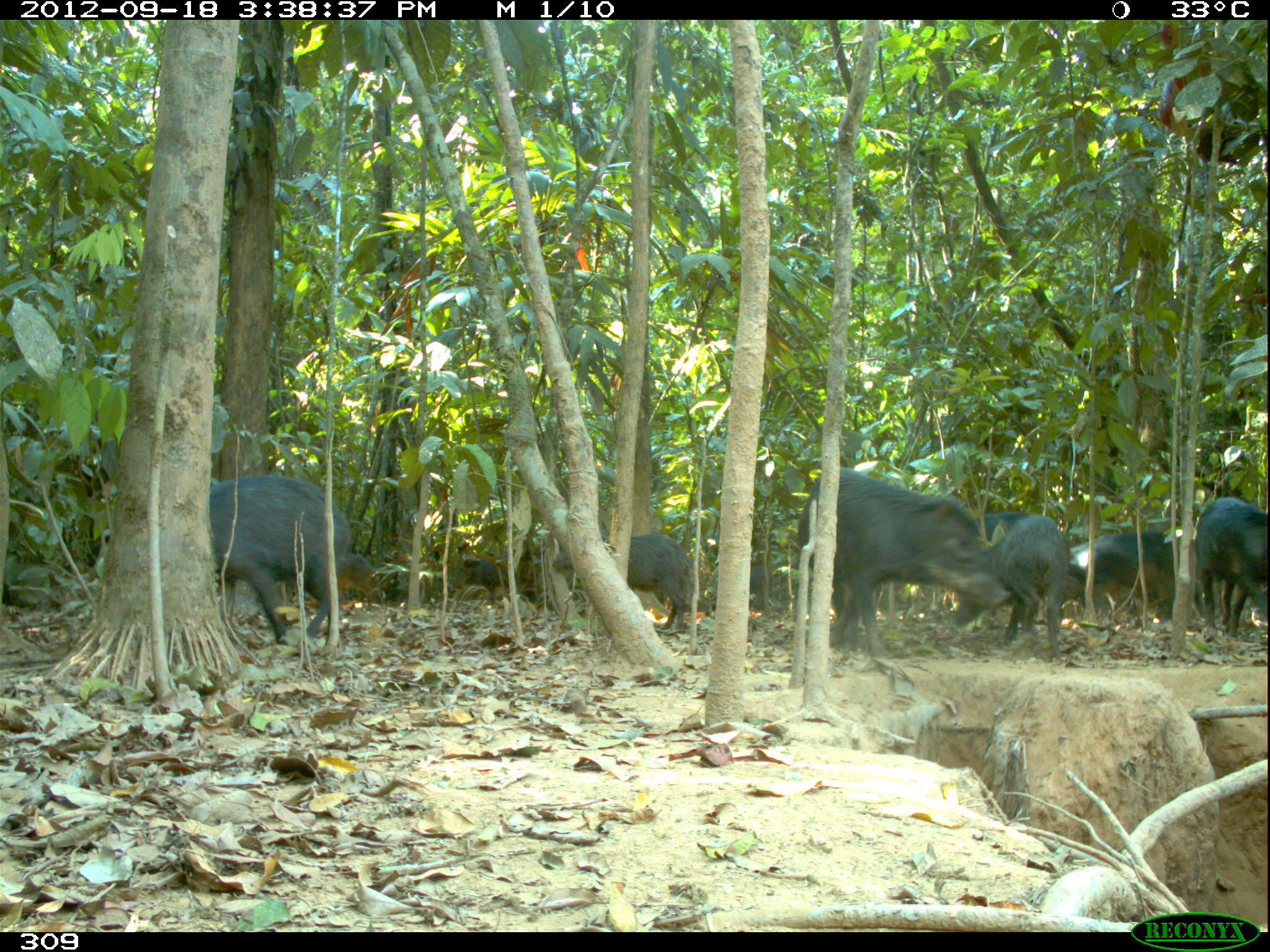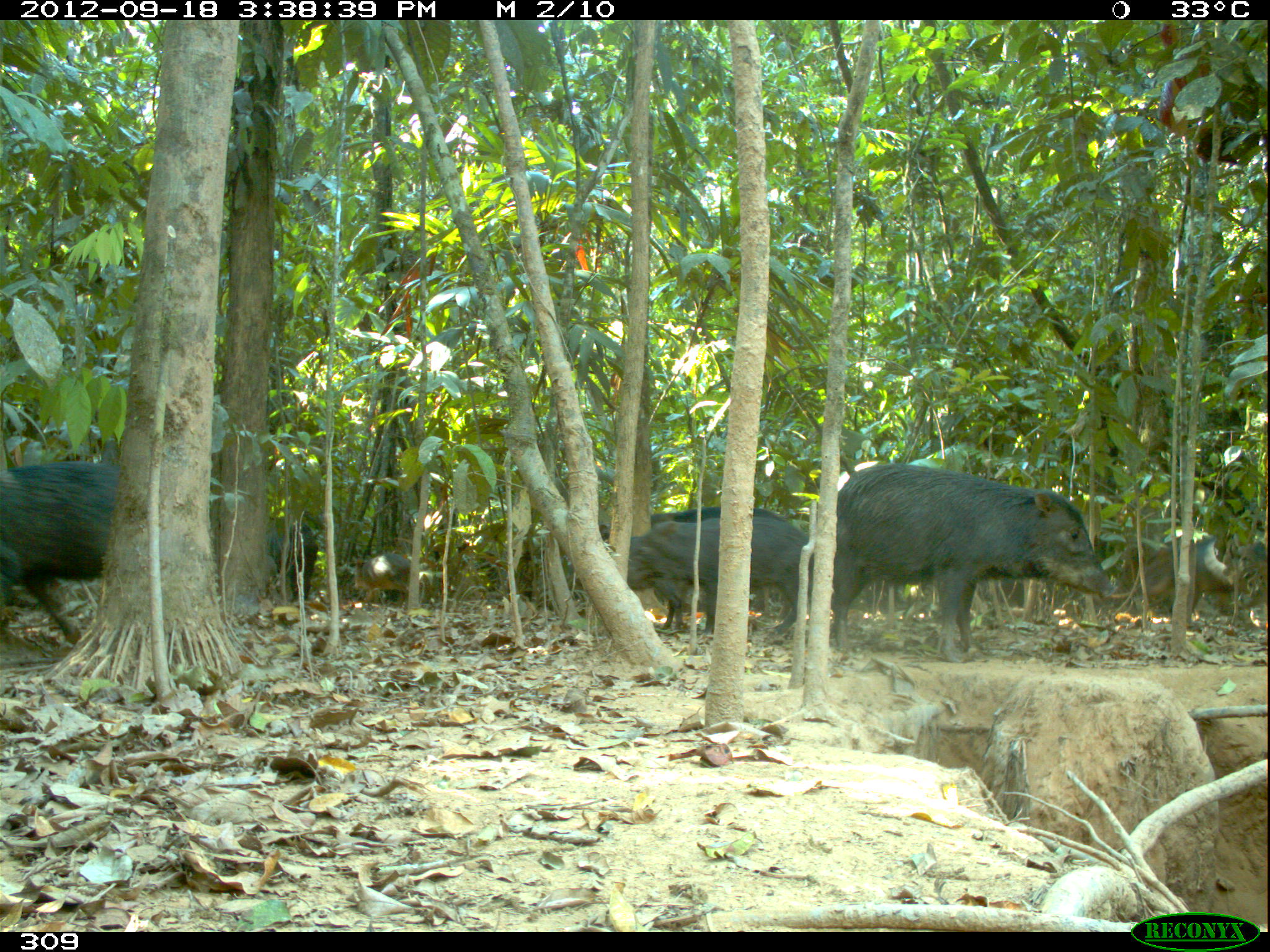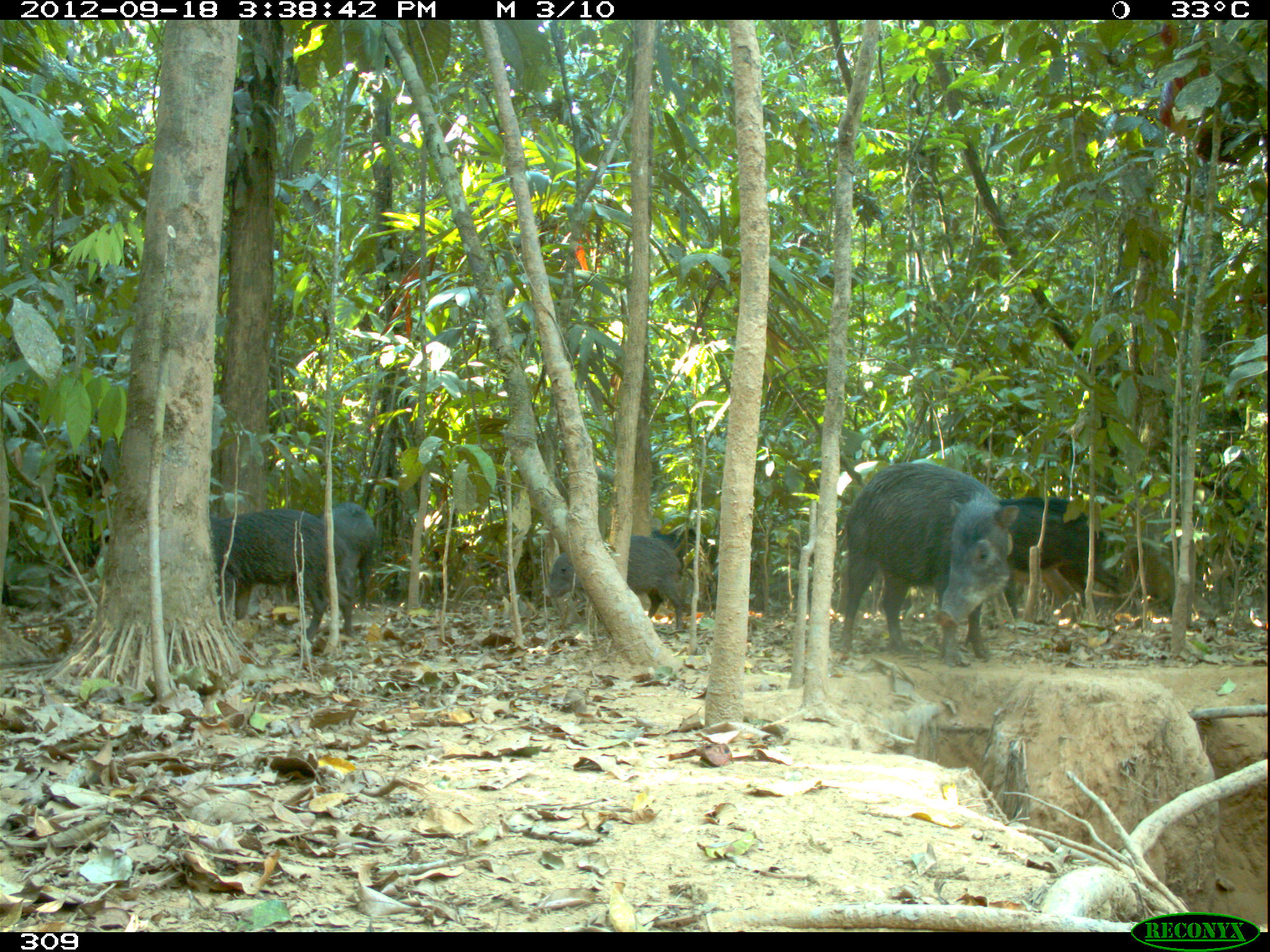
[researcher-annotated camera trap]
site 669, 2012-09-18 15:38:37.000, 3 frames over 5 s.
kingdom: Animalia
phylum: Chordata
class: Mammalia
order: Artiodactyla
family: Tayassuidae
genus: Tayassu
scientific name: Tayassu pecari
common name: white-lipped peccary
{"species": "Tayassu pecari (white-lipped peccary)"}